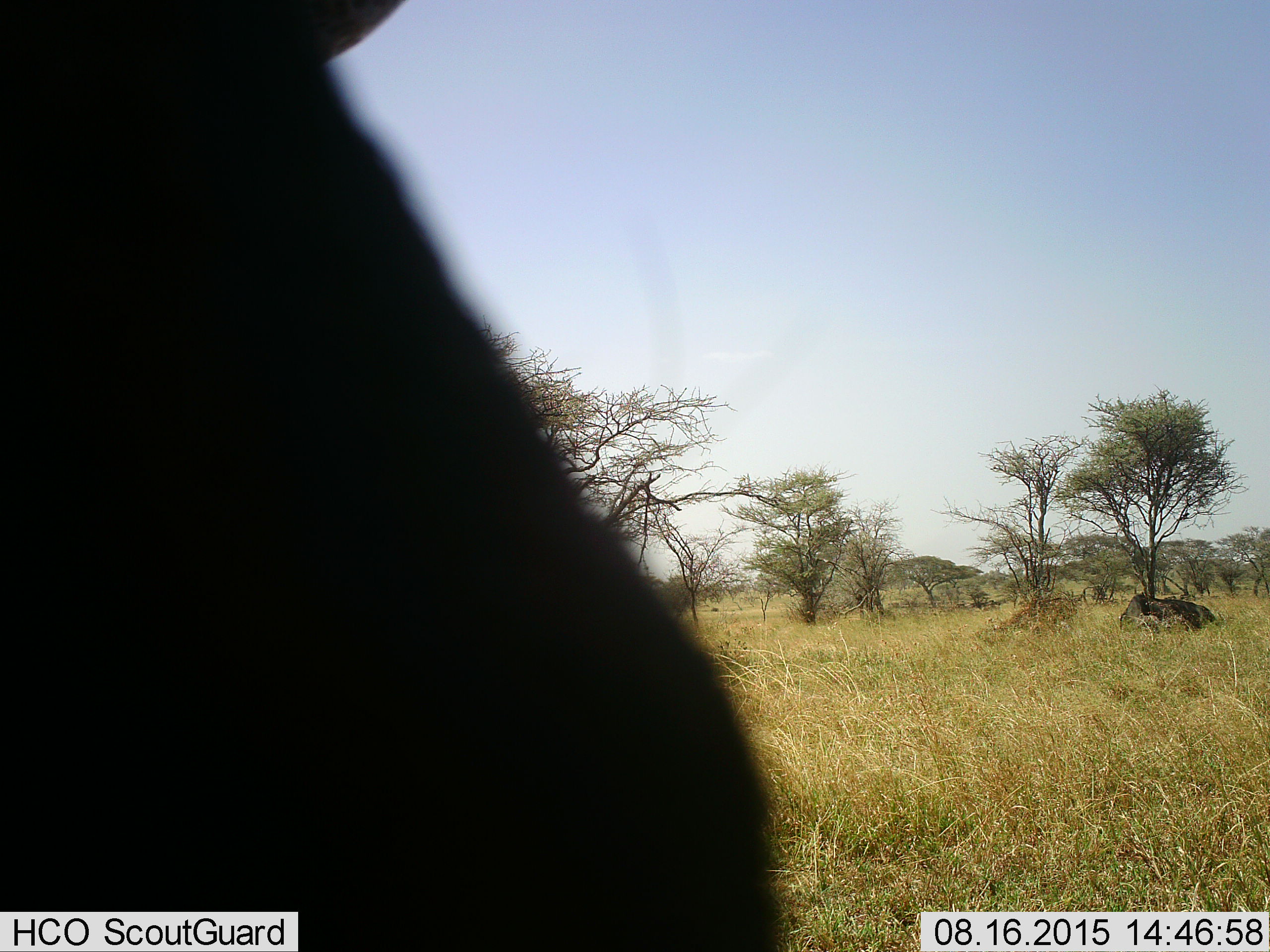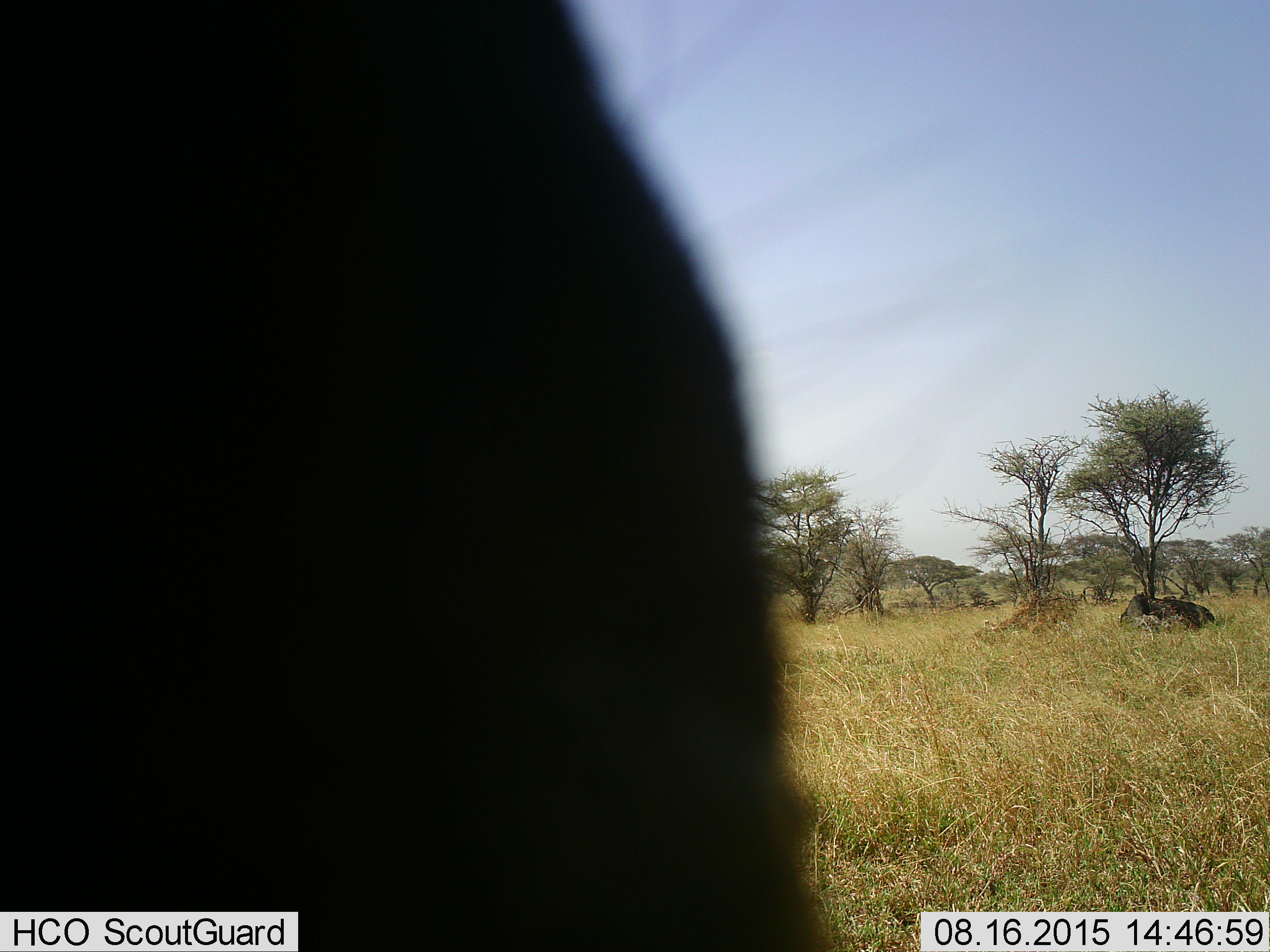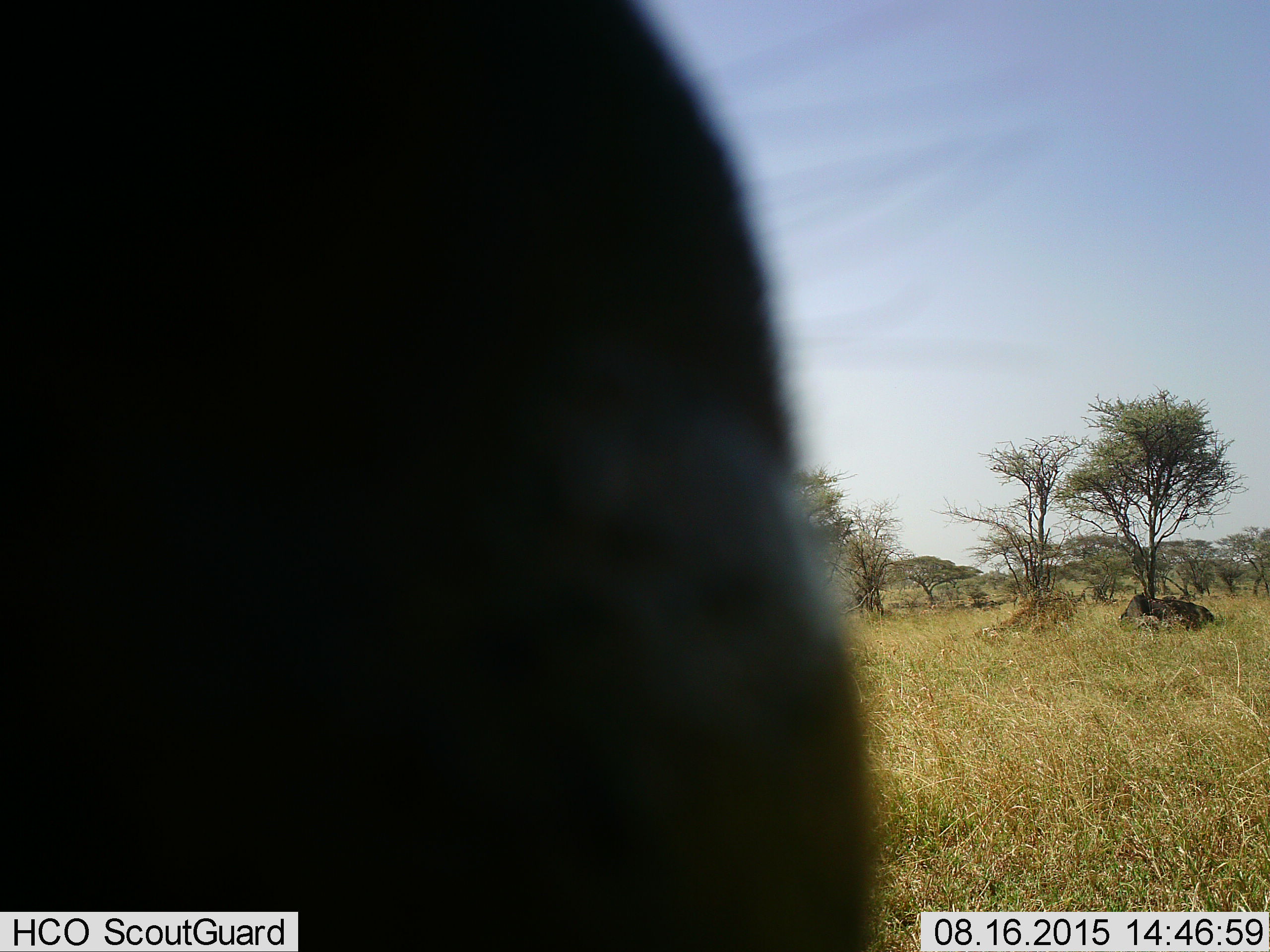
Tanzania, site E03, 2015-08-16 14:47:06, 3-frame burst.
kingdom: Animalia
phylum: Chordata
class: Mammalia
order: Artiodactyla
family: Bovidae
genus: Syncerus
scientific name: Syncerus caffer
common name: cape buffalo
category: buffalo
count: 1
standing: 80%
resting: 40%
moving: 40%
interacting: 0%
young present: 0%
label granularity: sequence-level